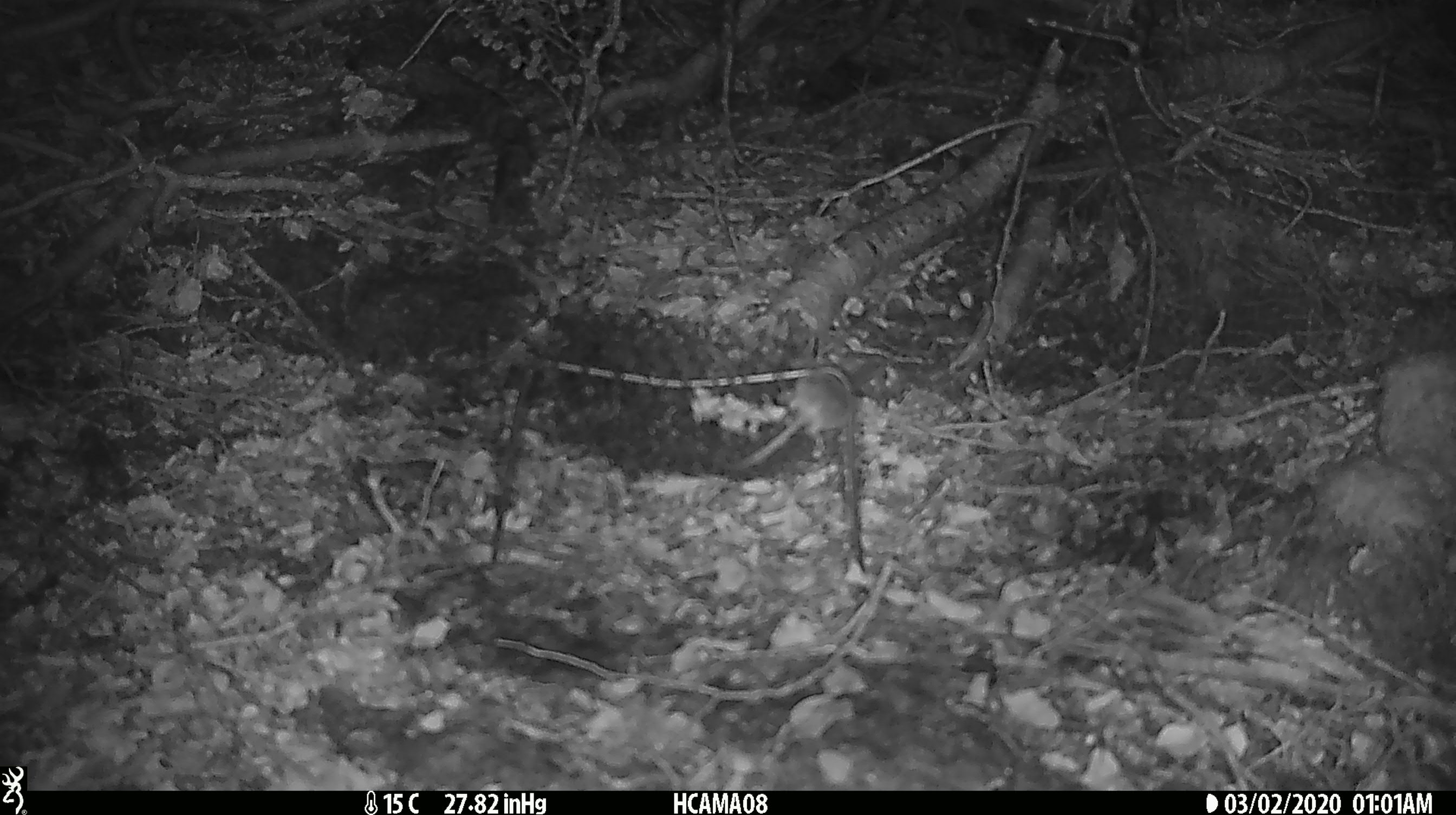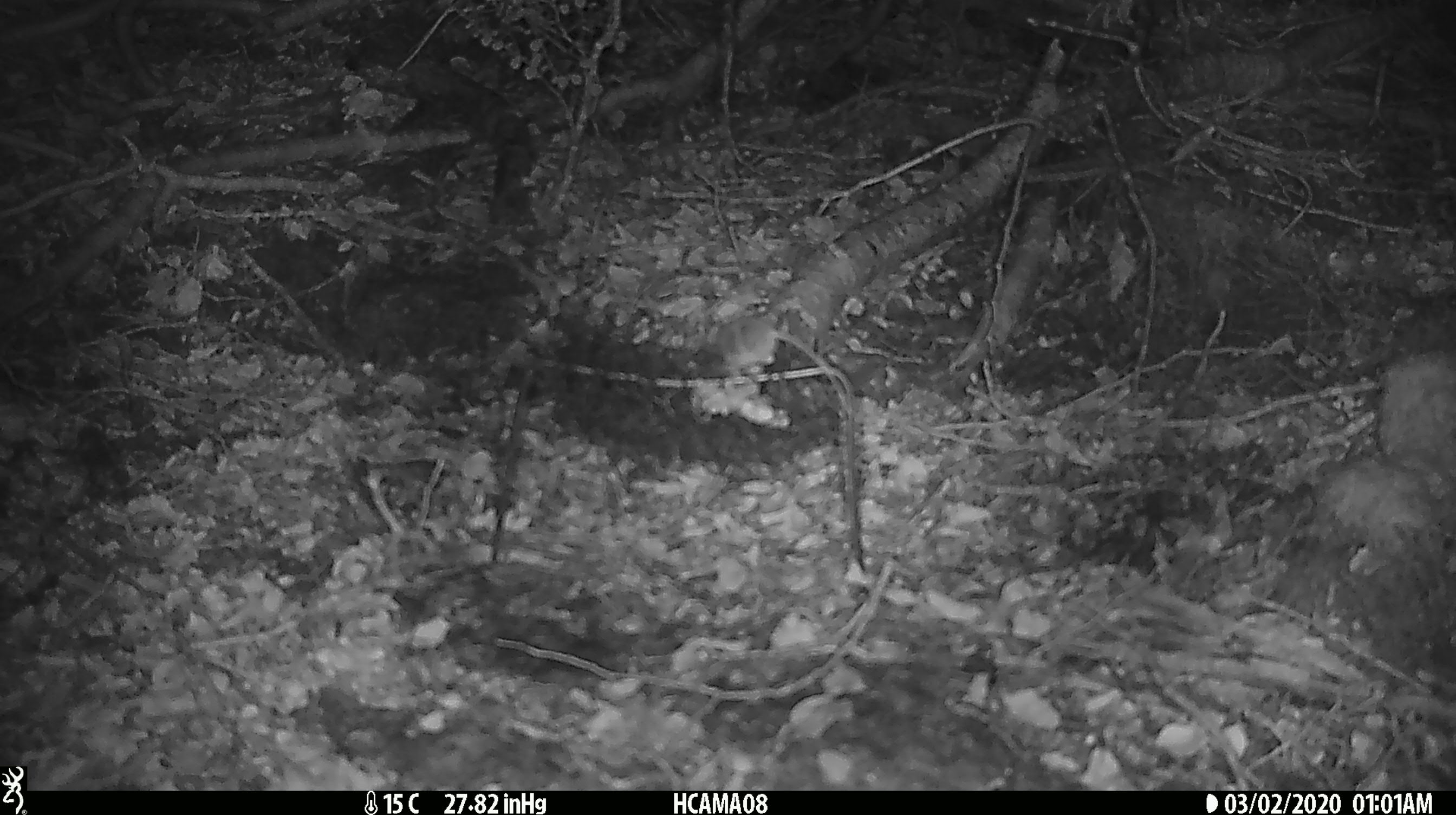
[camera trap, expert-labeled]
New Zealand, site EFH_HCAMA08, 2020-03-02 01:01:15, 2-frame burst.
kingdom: Animalia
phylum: Chordata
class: Mammalia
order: Rodentia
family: Muridae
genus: Mus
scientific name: Mus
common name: mouse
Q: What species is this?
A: Mouse (Mus).